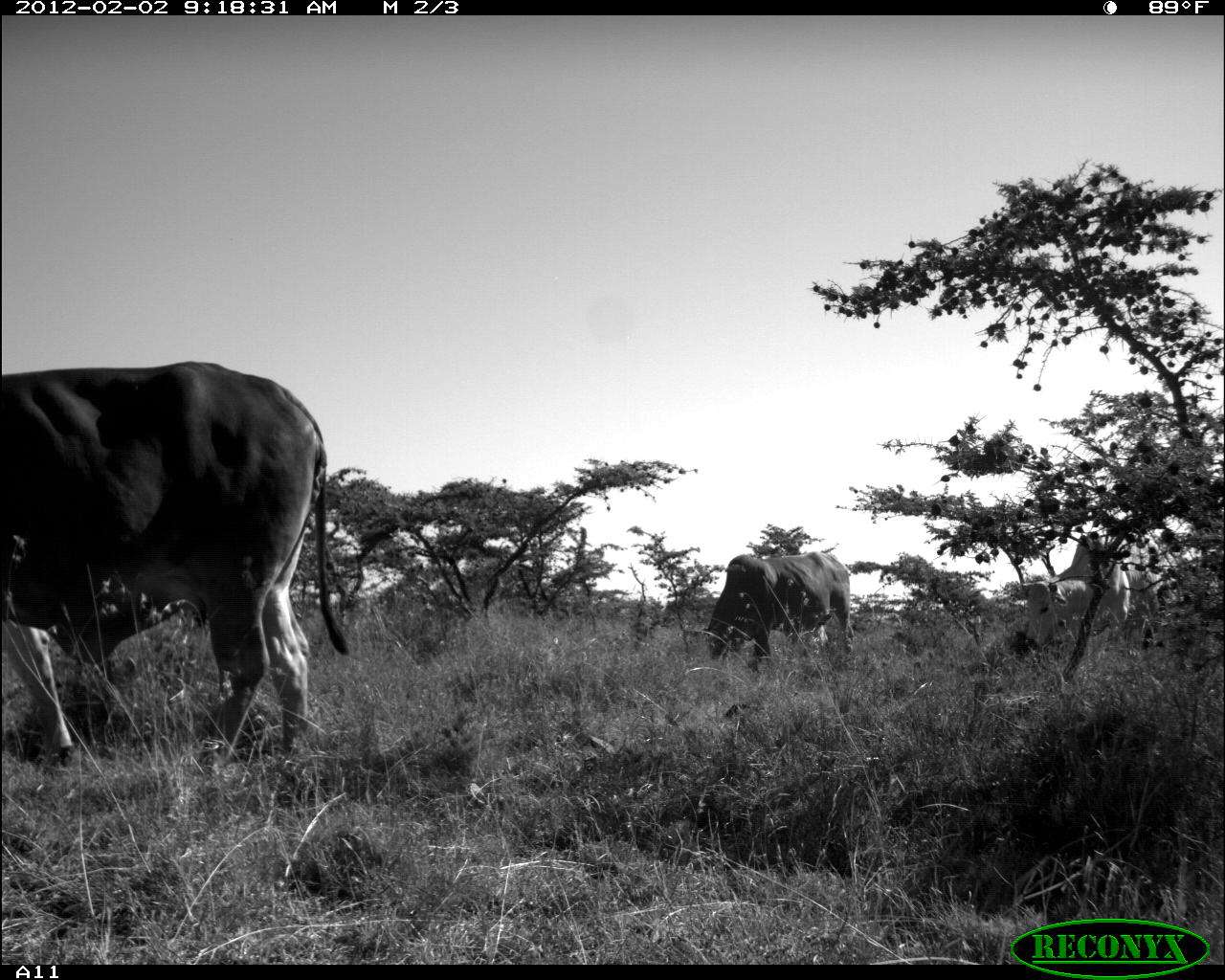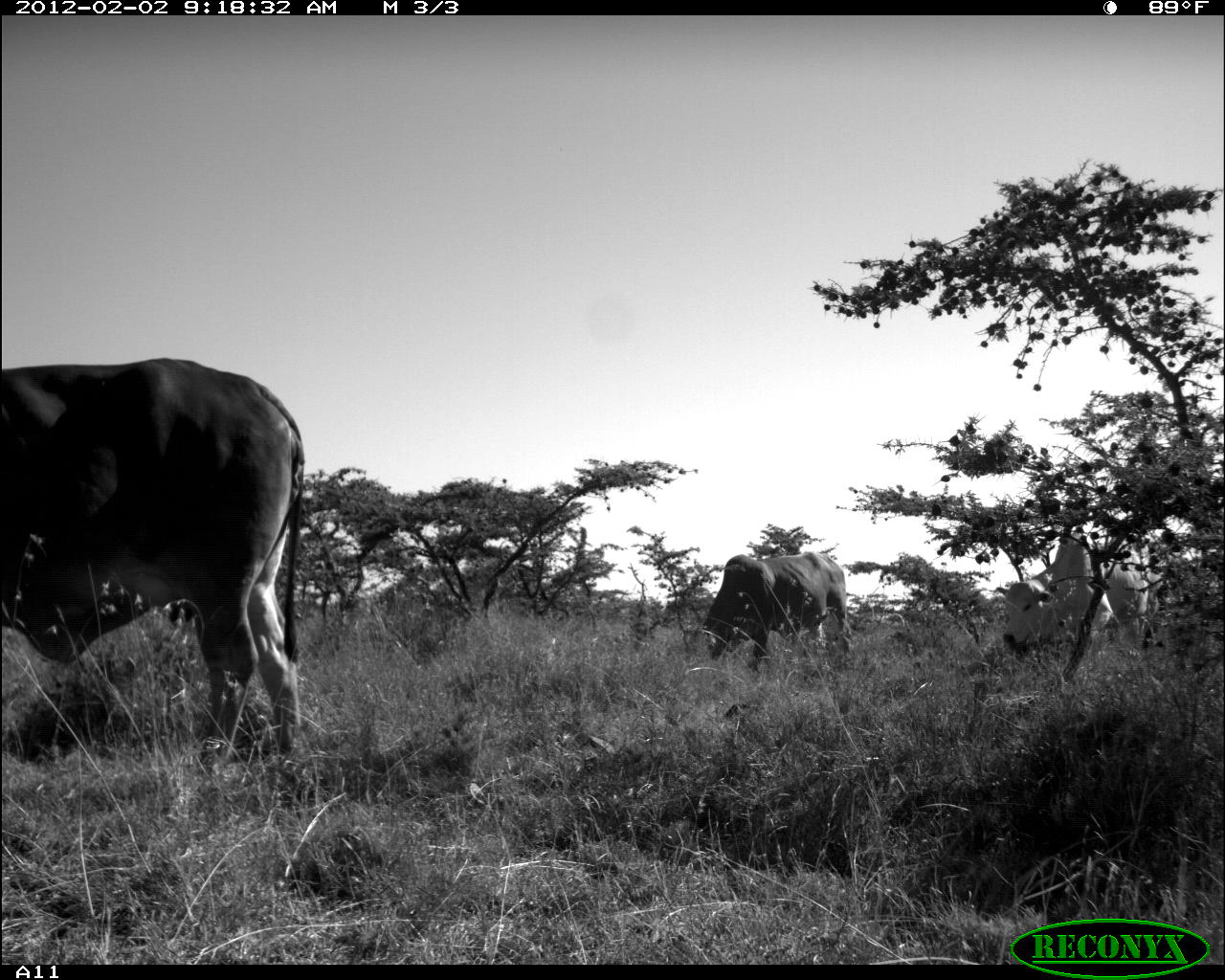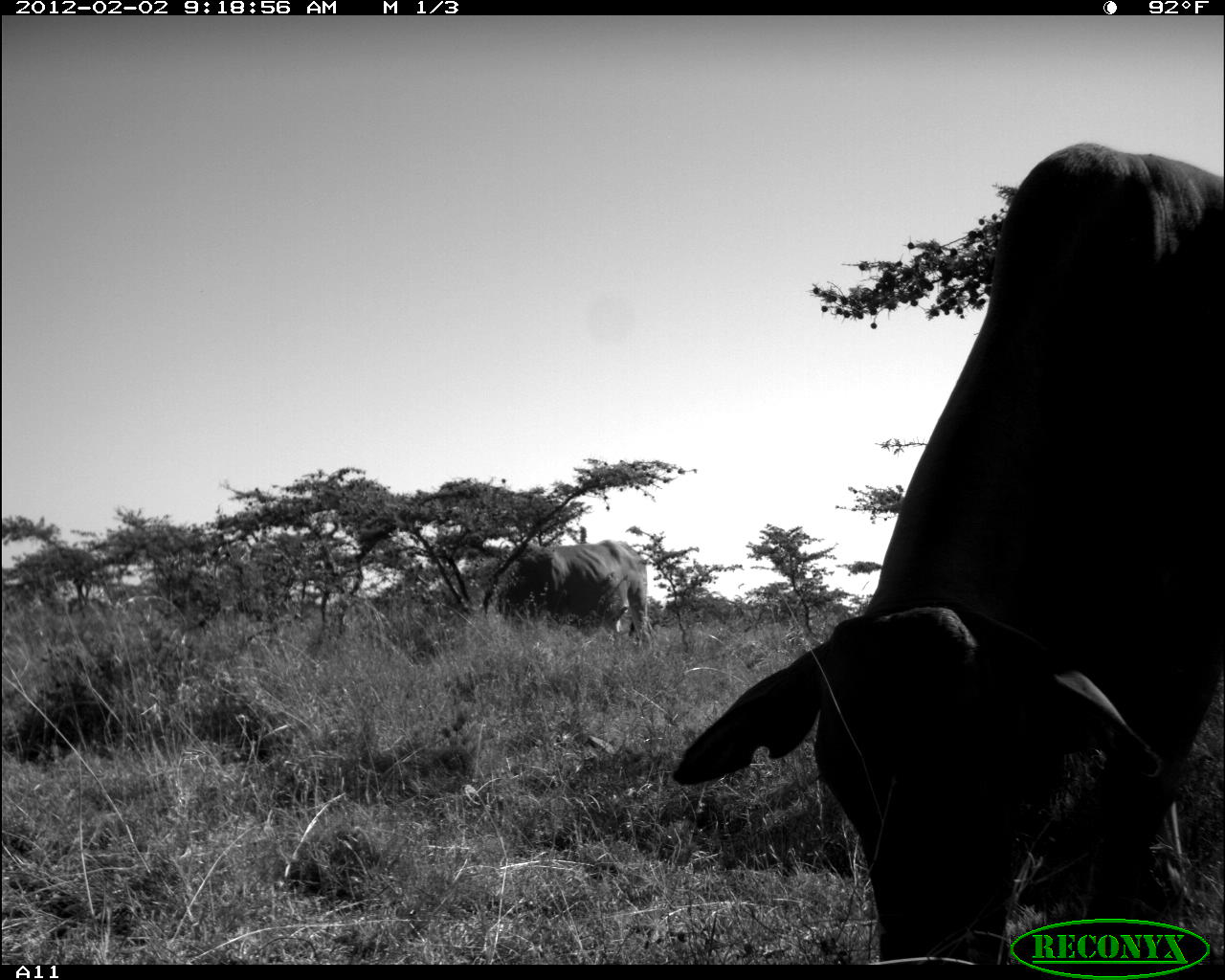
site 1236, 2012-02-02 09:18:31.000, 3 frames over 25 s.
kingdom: Animalia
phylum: Chordata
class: Mammalia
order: Artiodactyla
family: Bovidae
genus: Bos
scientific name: Bos taurus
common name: domestic cattle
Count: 4.